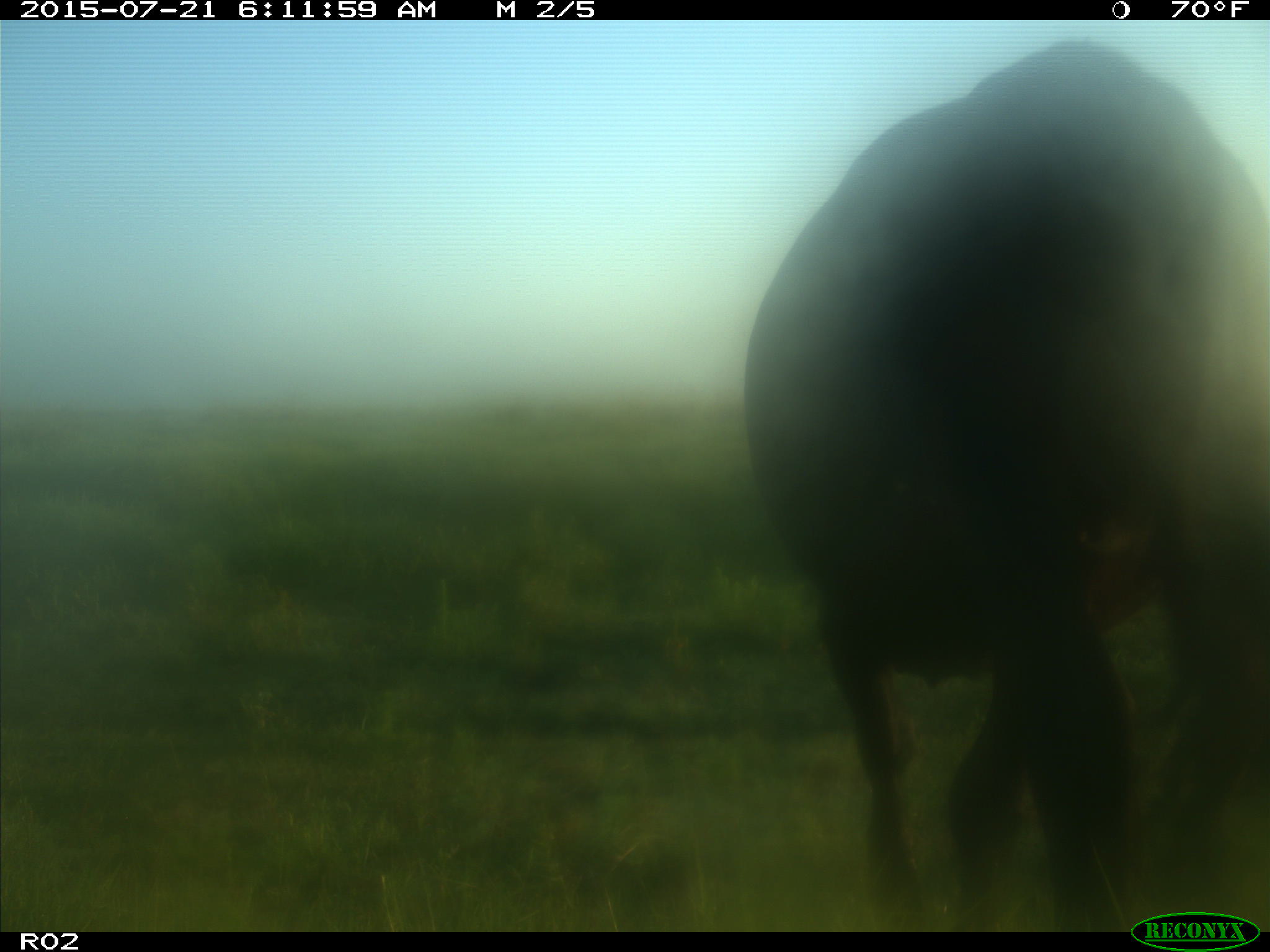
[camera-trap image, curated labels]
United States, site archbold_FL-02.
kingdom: Animalia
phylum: Chordata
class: Mammalia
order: Artiodactyla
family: Bovidae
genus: Bos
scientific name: Bos taurus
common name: domestic cow